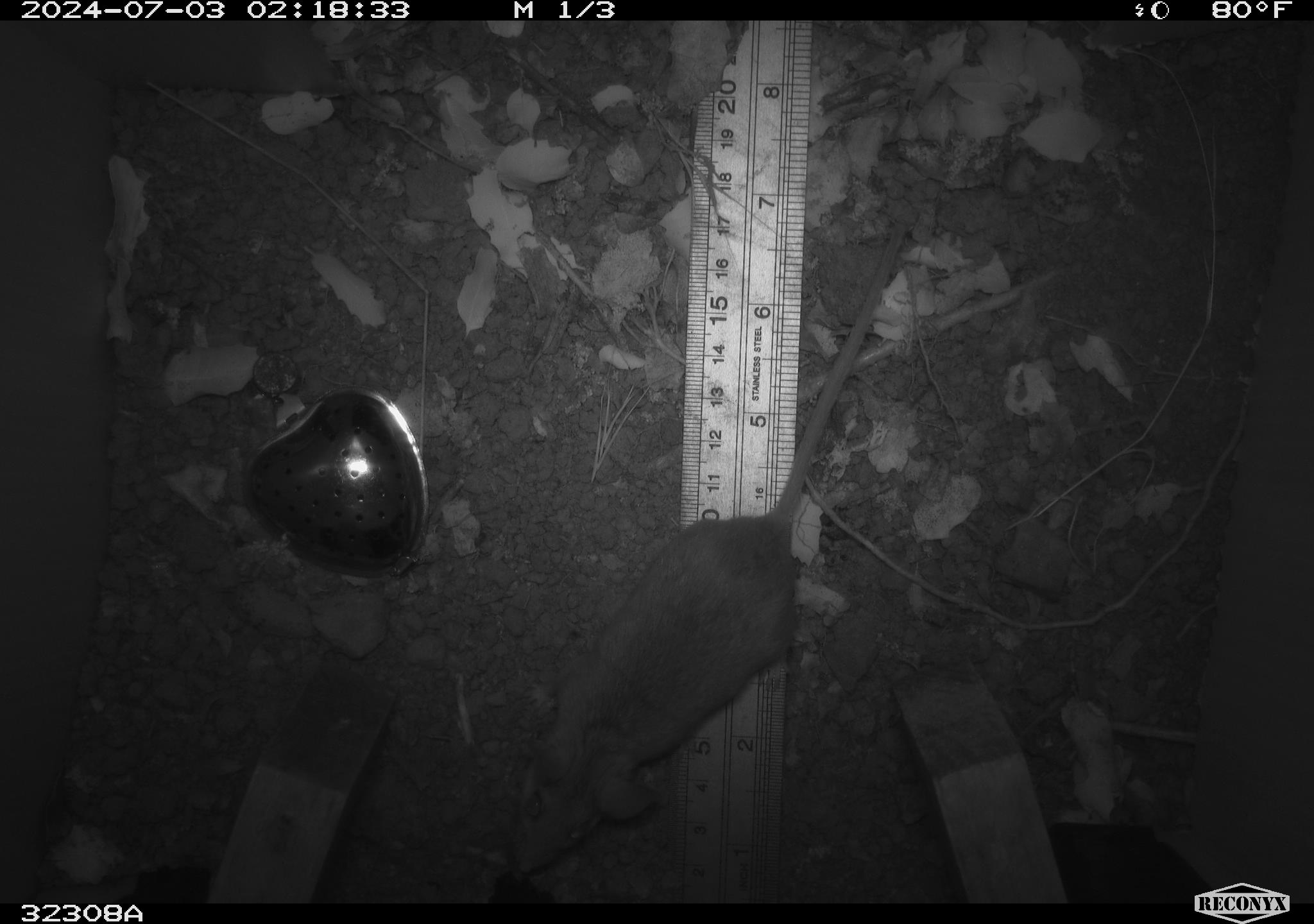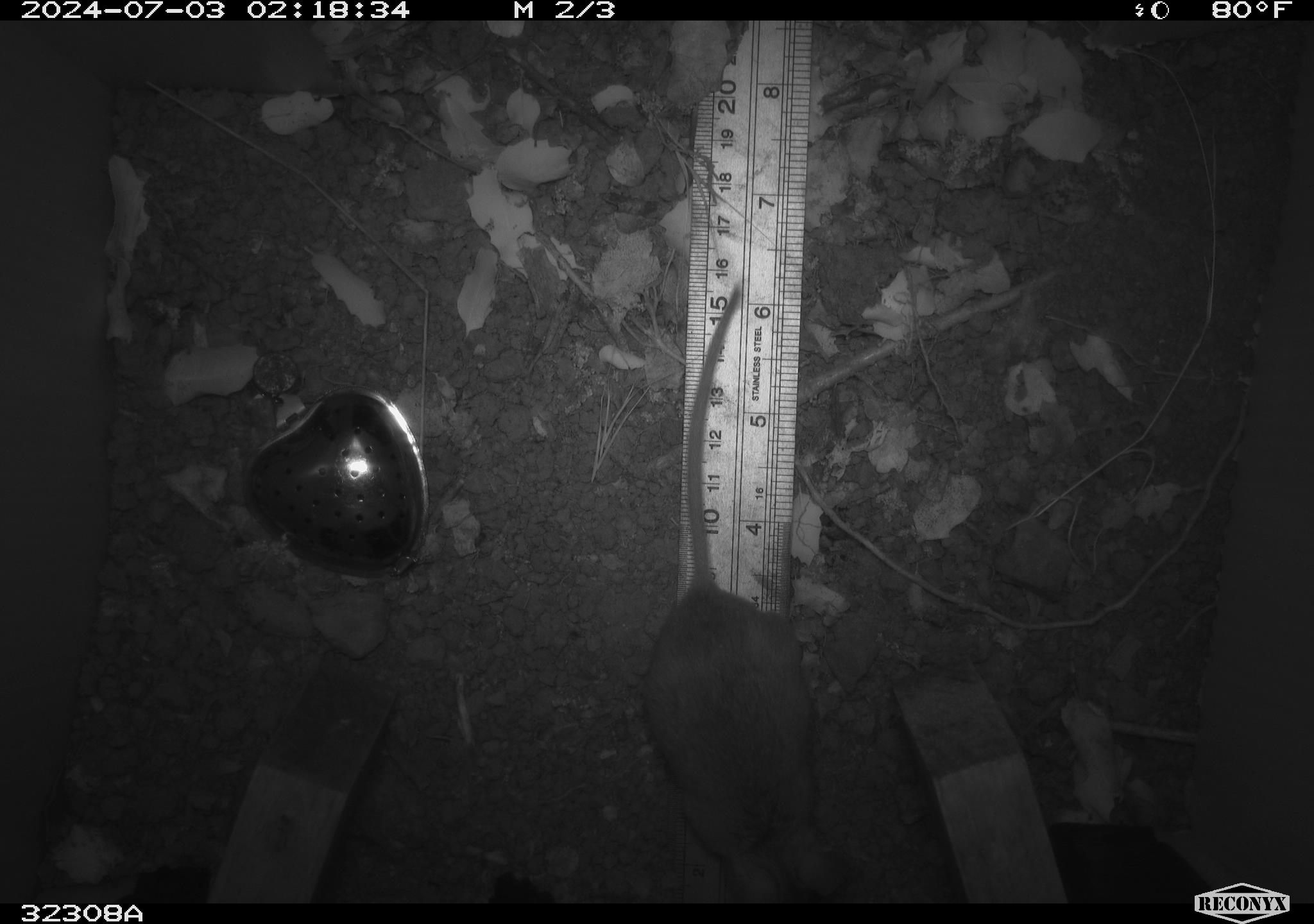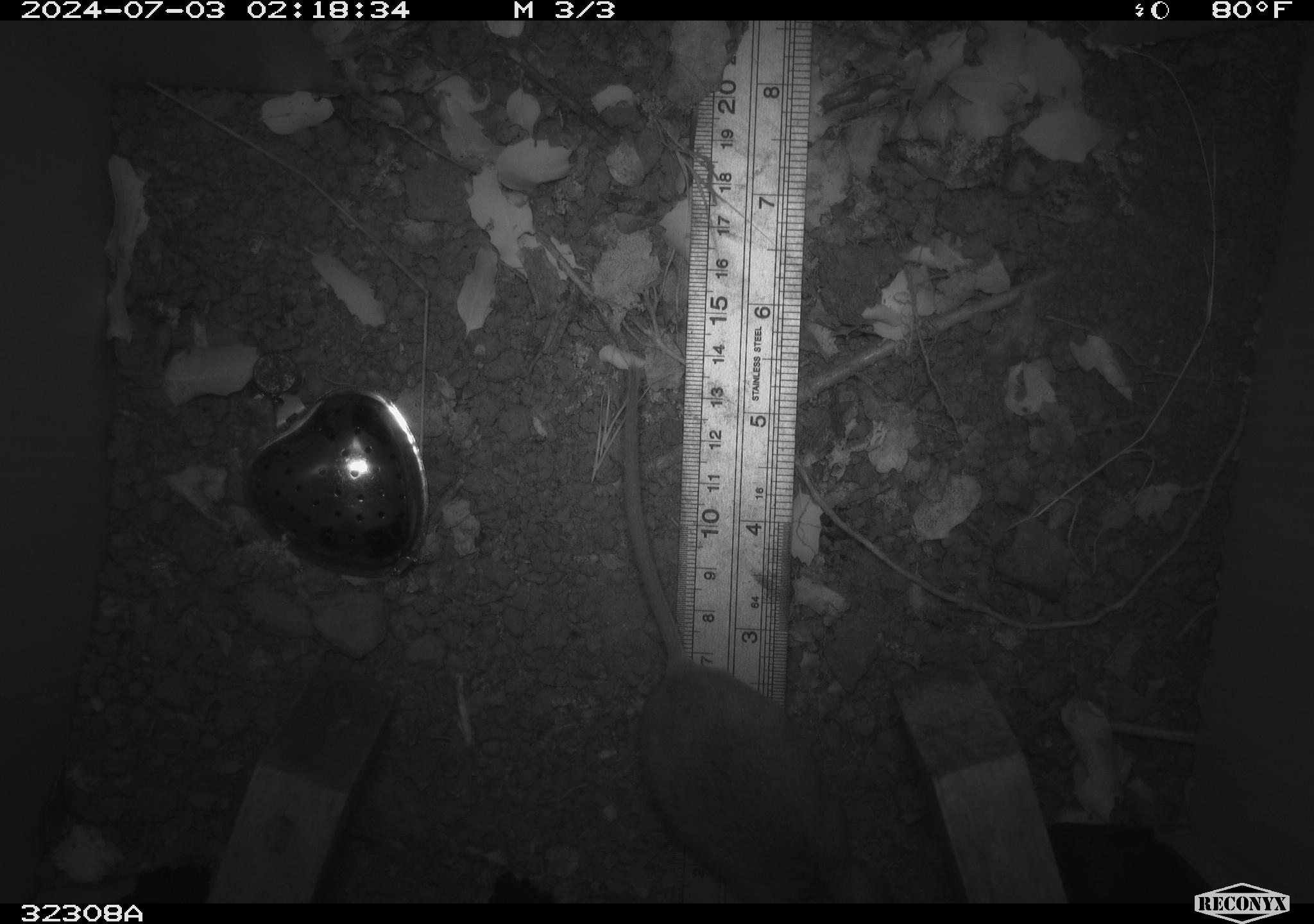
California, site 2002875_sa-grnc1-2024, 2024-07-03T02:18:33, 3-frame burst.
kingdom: Animalia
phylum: Chordata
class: Mammalia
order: Rodentia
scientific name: Rodentia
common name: rodent